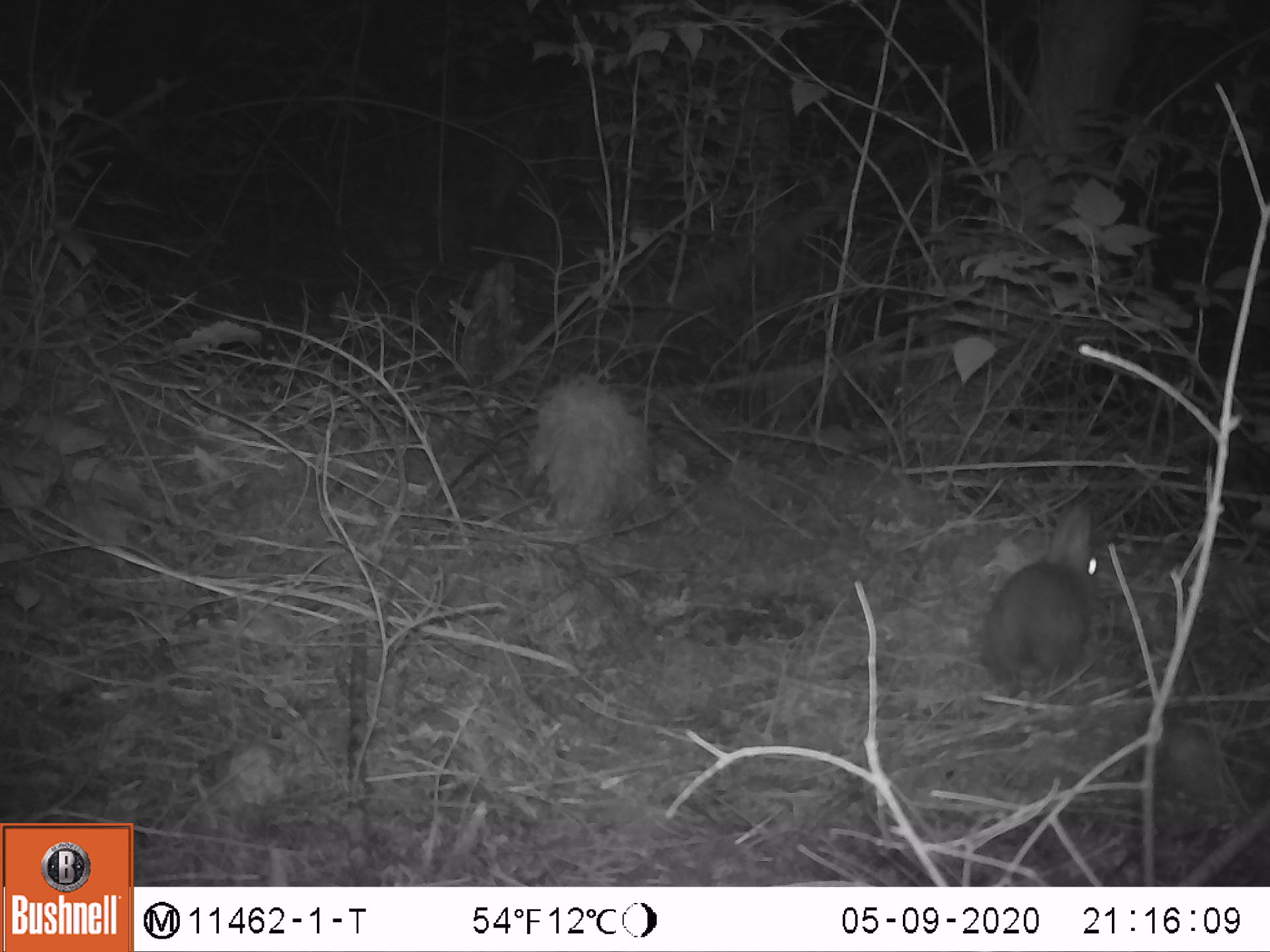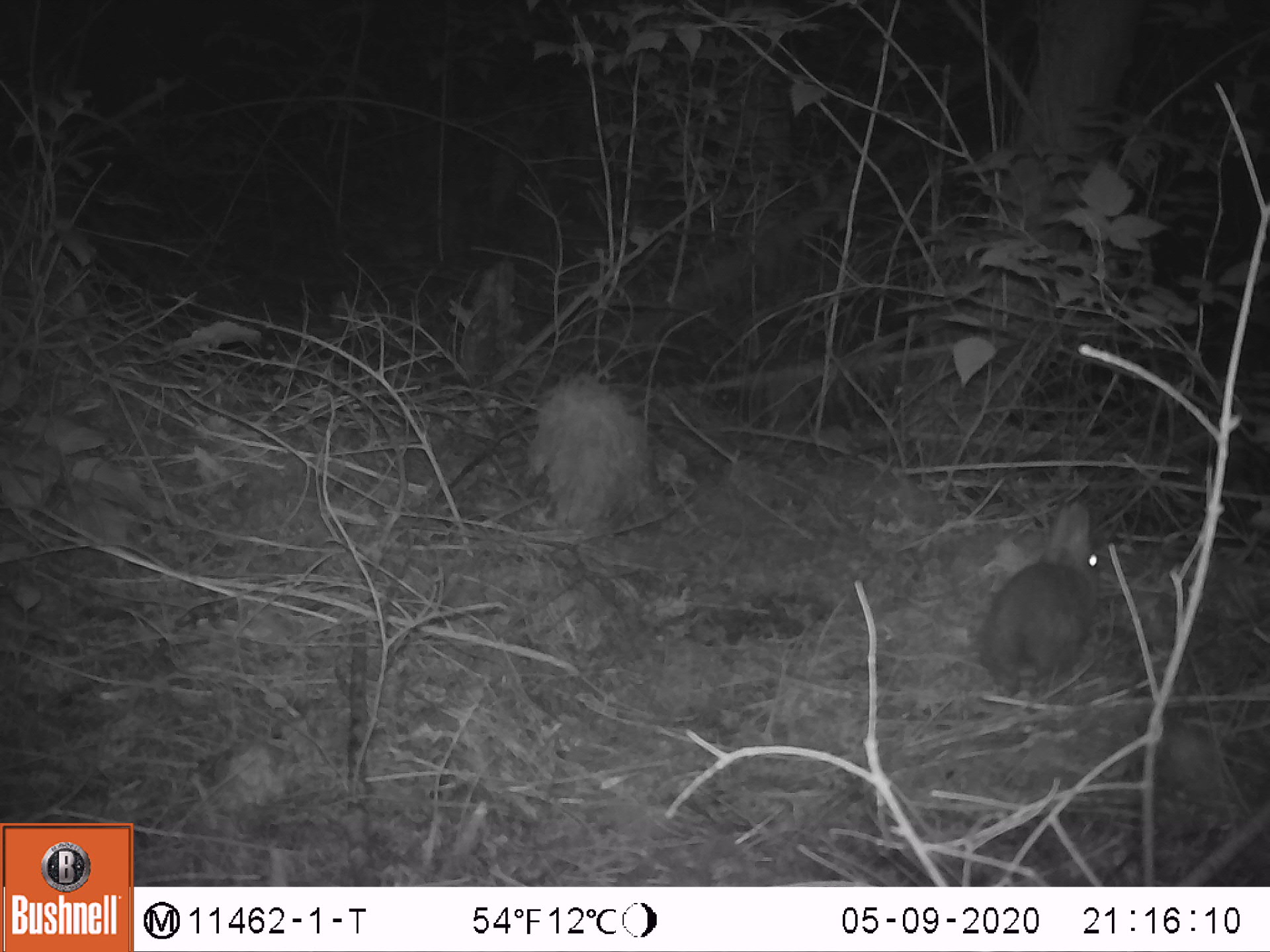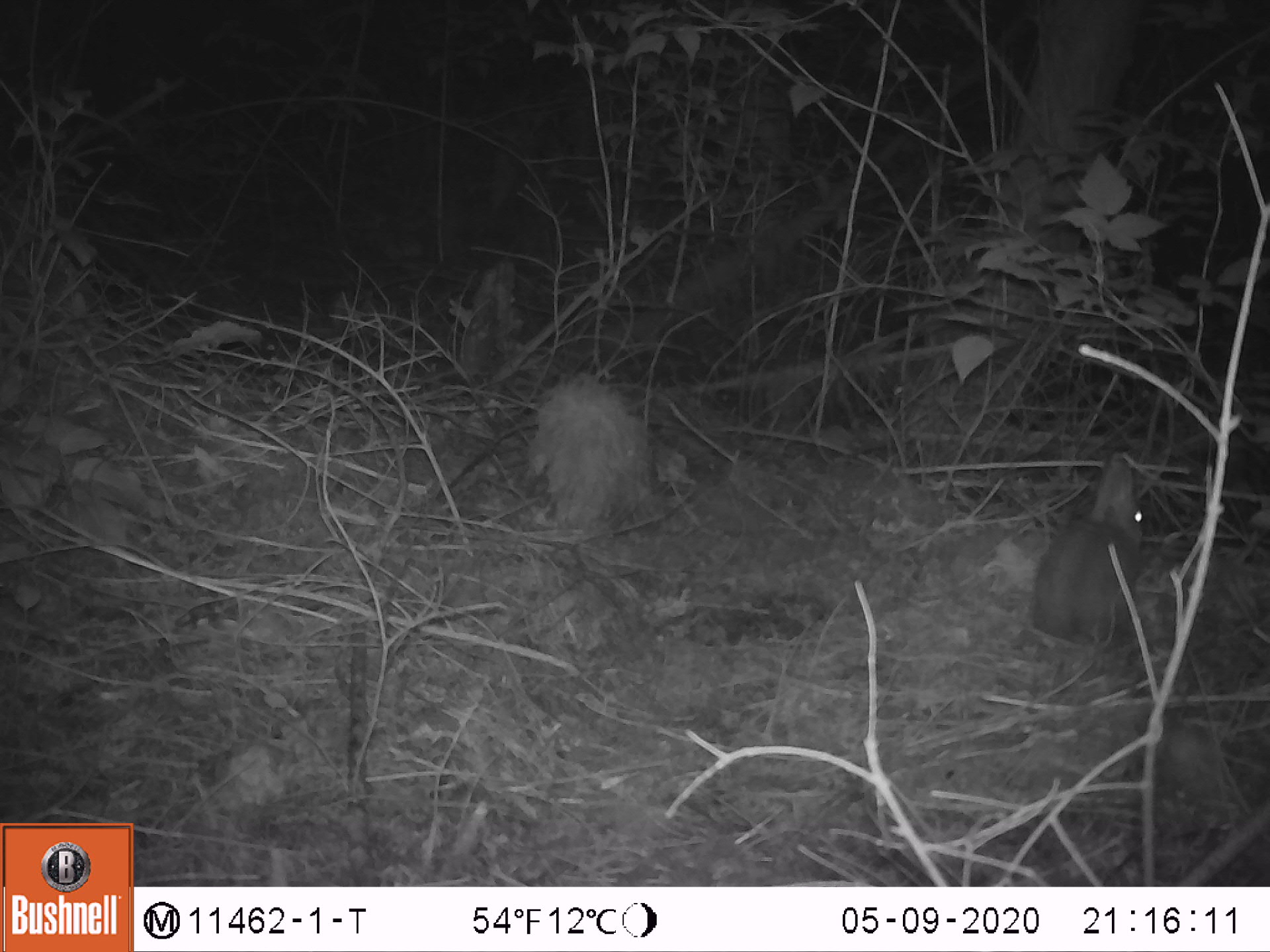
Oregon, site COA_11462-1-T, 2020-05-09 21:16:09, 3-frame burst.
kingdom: Animalia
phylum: Chordata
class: Mammalia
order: Lagomorpha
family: Leporidae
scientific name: Leporidae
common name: hares and rabbits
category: leporidae family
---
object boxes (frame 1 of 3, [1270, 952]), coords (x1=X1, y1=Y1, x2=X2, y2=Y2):
leporidae family: (x1=982, y1=500, x2=1102, y2=686)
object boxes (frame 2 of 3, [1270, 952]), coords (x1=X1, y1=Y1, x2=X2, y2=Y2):
leporidae family: (x1=978, y1=498, x2=1102, y2=686)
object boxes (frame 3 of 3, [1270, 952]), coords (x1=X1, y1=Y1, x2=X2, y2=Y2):
leporidae family: (x1=1033, y1=449, x2=1153, y2=647)